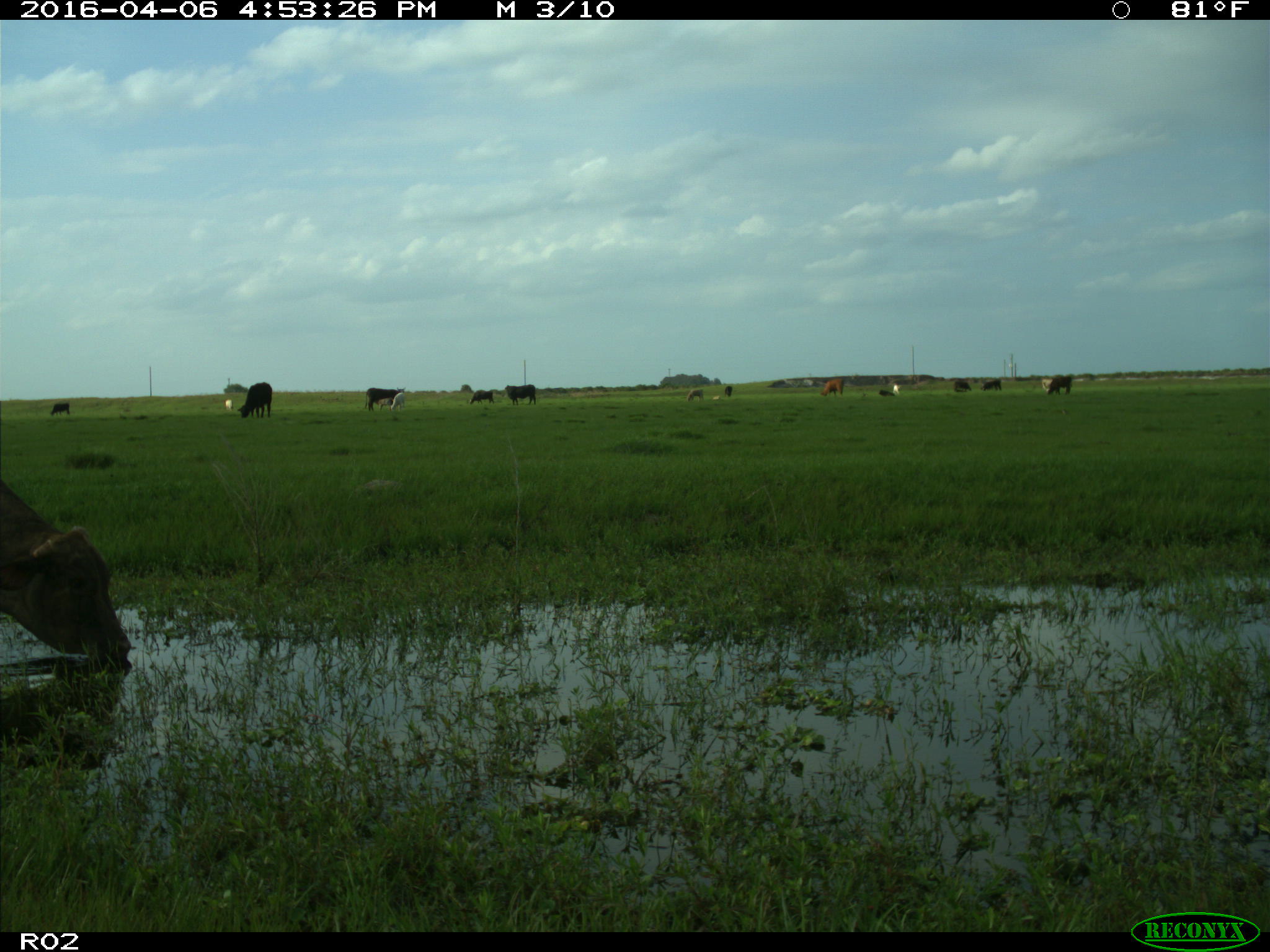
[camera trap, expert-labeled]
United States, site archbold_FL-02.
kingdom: Animalia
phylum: Chordata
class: Mammalia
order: Artiodactyla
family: Bovidae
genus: Bos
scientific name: Bos taurus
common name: domestic cow